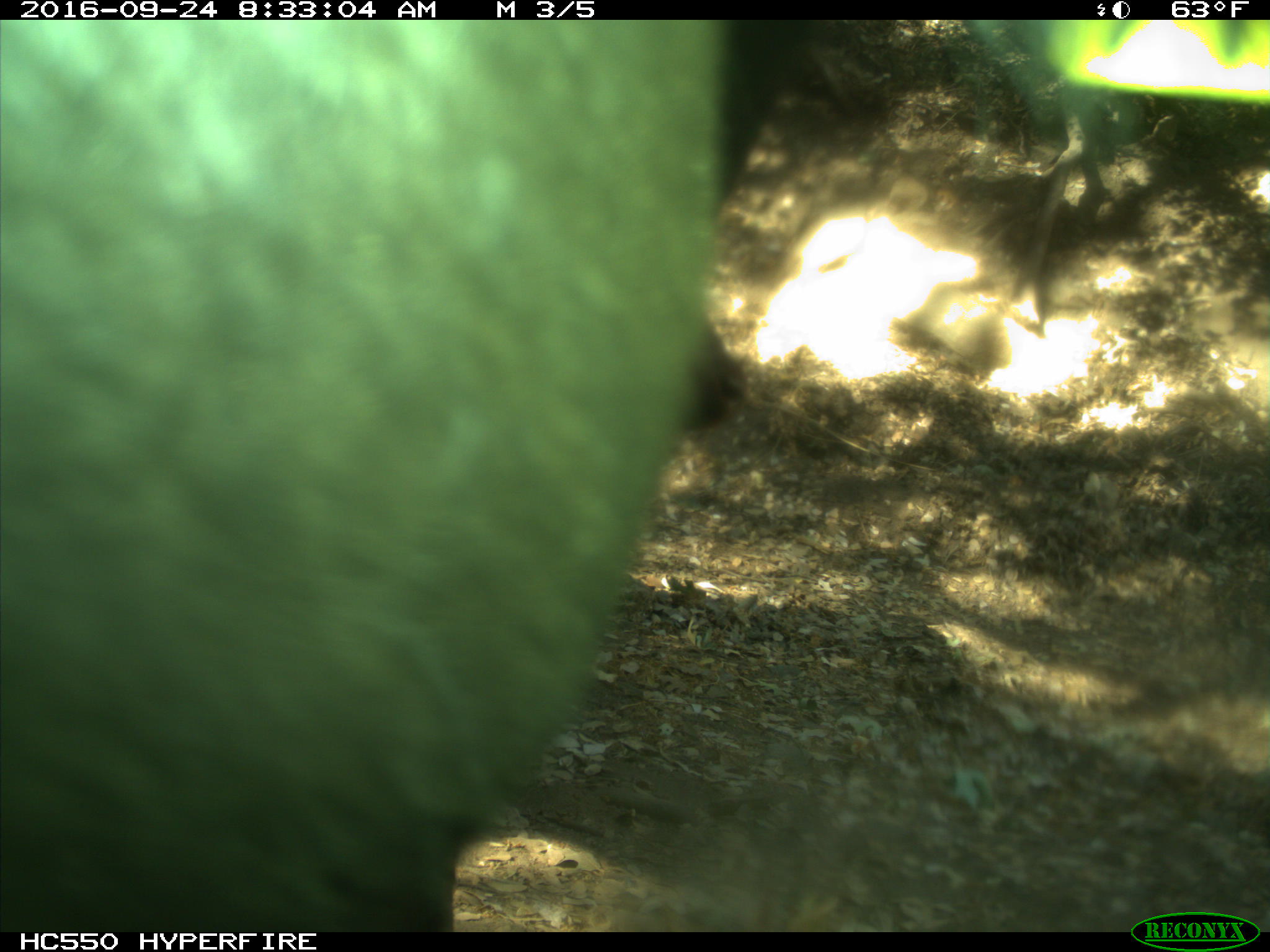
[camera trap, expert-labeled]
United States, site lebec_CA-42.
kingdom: Animalia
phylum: Chordata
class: Mammalia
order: Artiodactyla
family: Bovidae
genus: Bos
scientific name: Bos taurus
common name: domestic cow